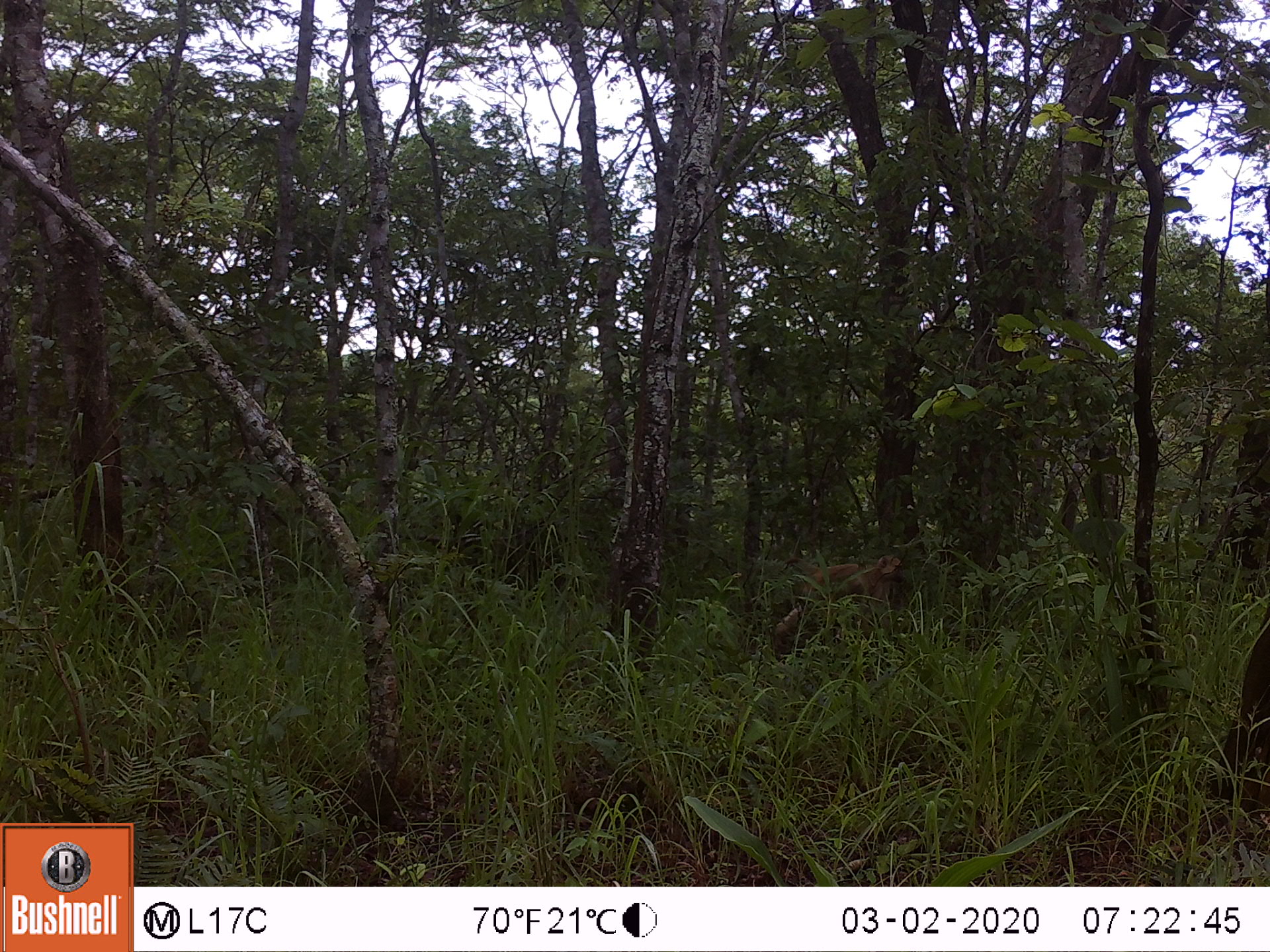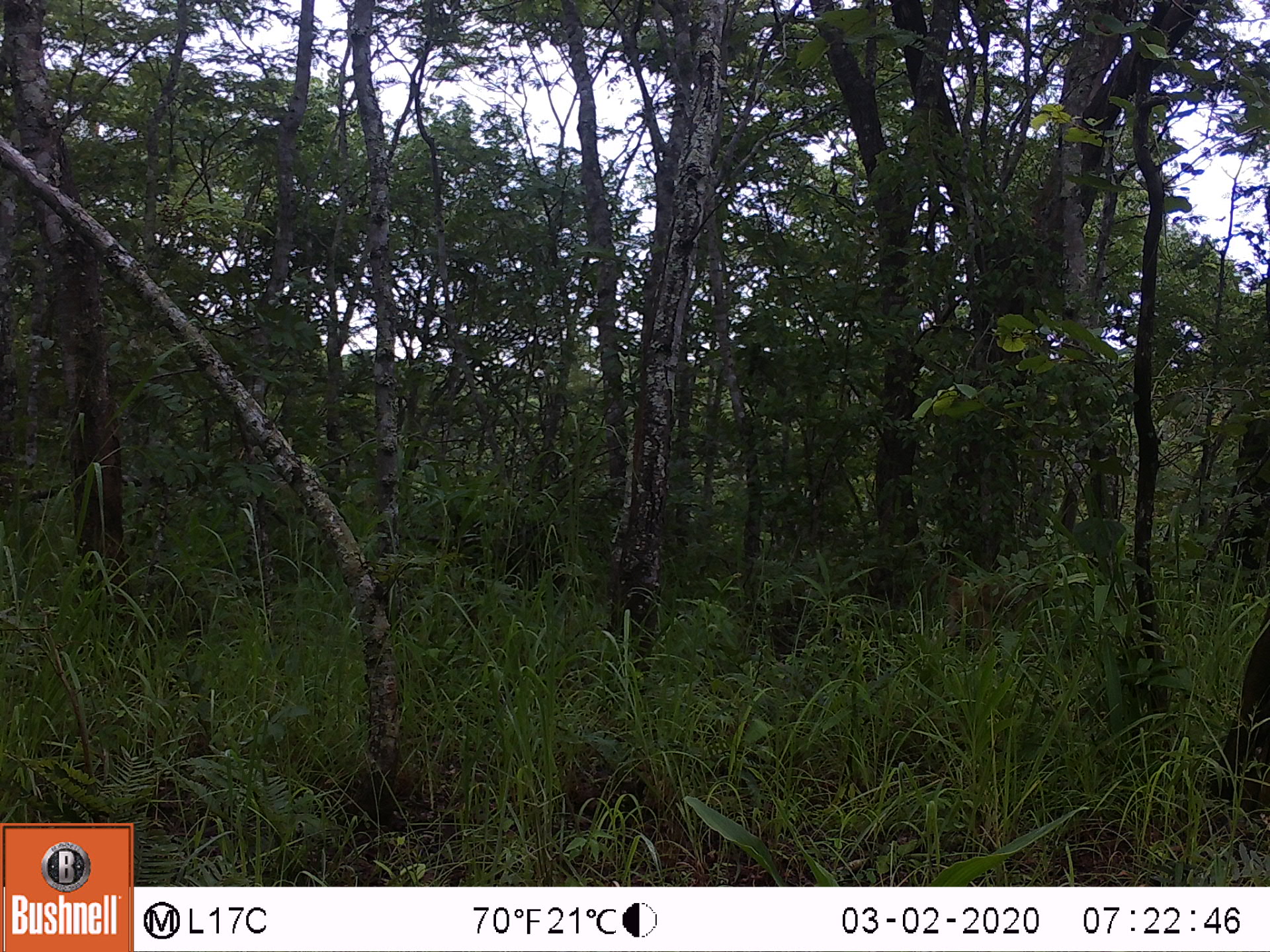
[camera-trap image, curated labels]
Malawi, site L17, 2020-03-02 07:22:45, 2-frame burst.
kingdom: Animalia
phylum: Chordata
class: Mammalia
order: Primates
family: Cercopithecidae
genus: Papio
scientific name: Papio cynocephalus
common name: yellow baboon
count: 1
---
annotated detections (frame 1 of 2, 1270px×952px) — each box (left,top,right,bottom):
yellow baboon: (764,553,905,629)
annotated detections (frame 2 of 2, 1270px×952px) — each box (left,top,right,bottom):
yellow baboon: (921,568,1019,650)